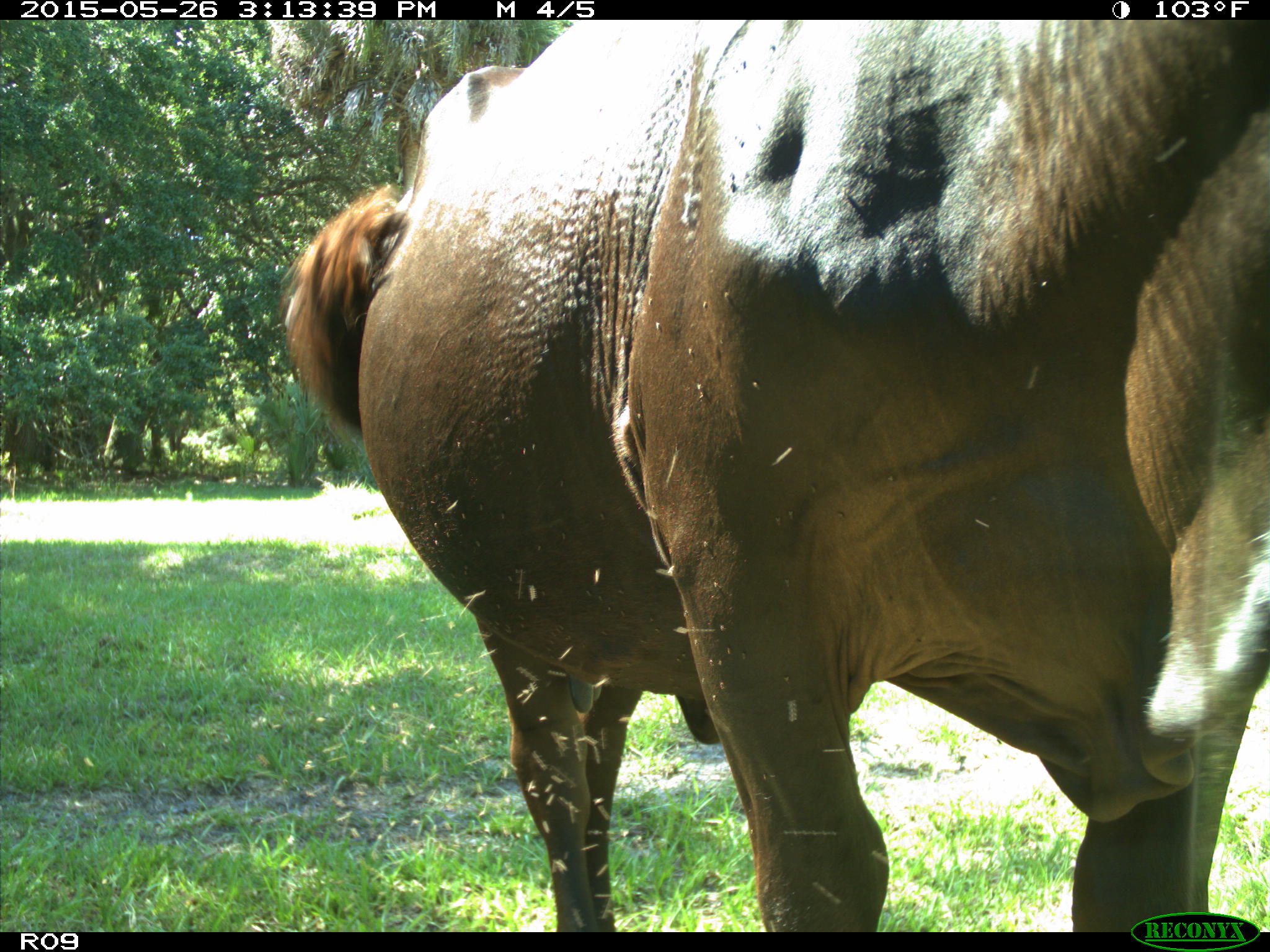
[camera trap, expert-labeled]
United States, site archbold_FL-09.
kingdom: Animalia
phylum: Chordata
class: Mammalia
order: Artiodactyla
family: Bovidae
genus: Bos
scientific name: Bos taurus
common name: domestic cow